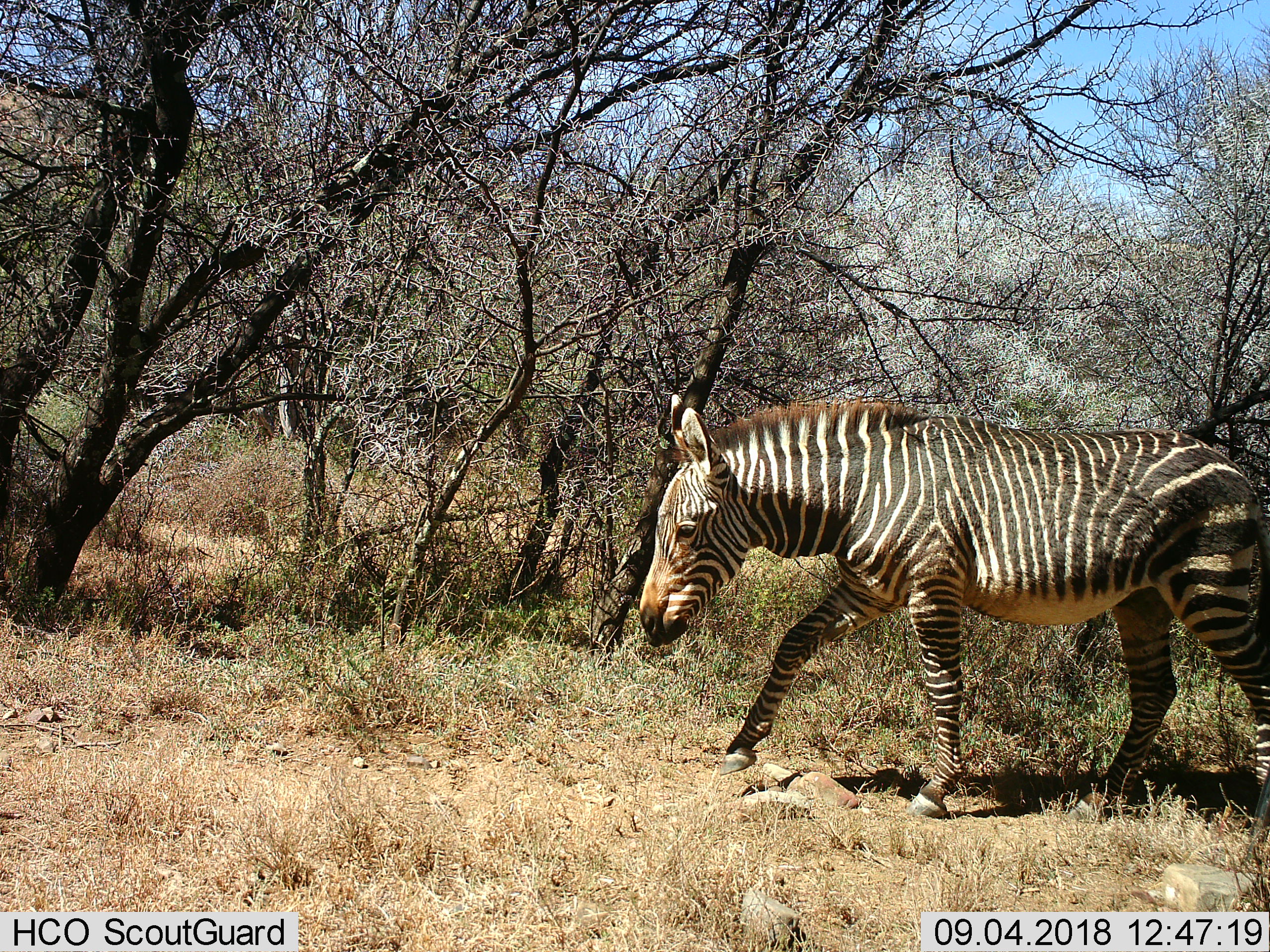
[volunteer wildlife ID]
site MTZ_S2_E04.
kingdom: Animalia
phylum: Chordata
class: Mammalia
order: Perissodactyla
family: Equidae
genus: Equus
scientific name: Equus zebra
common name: mountain zebra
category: zebramountain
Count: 1.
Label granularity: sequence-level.